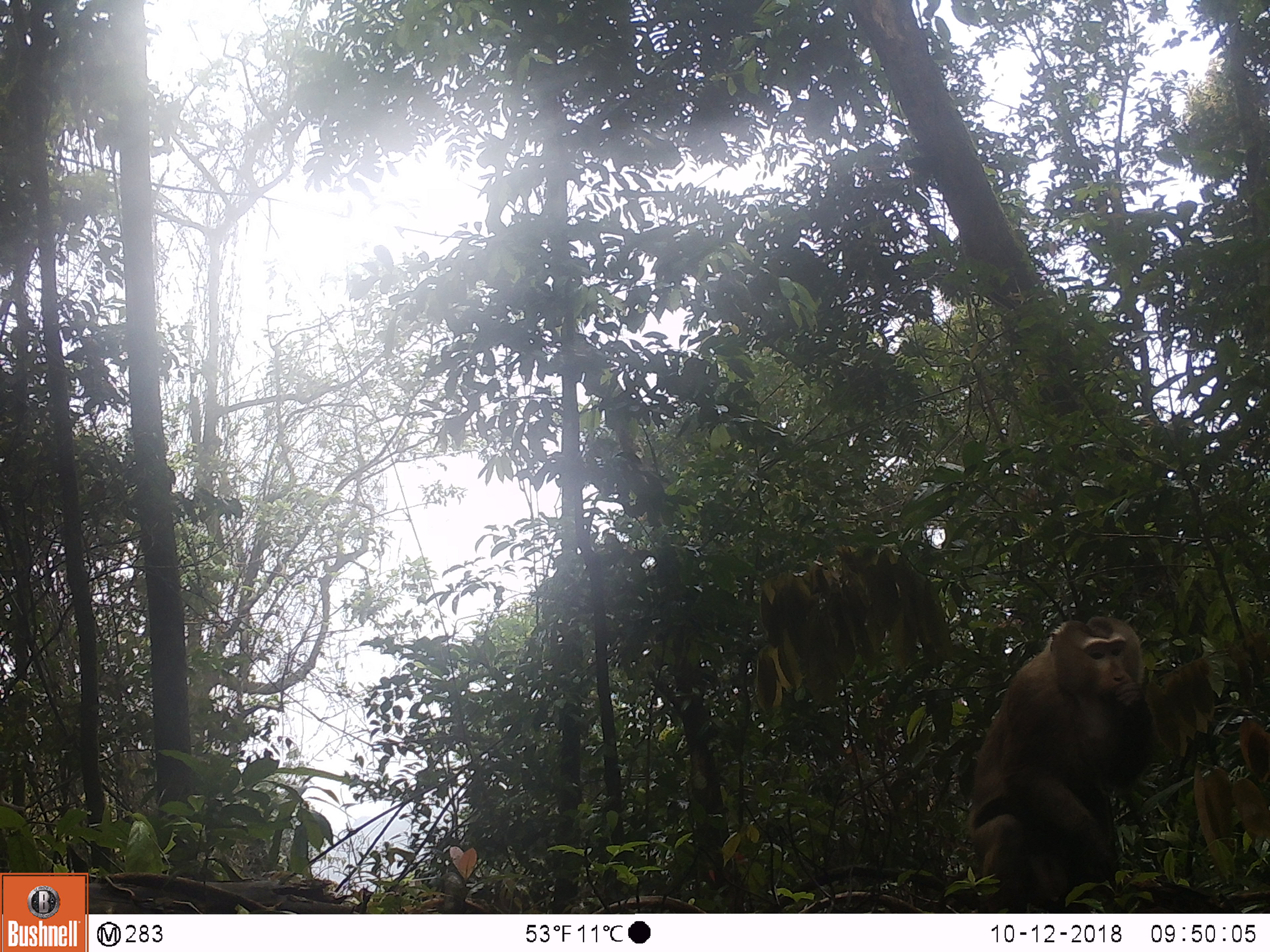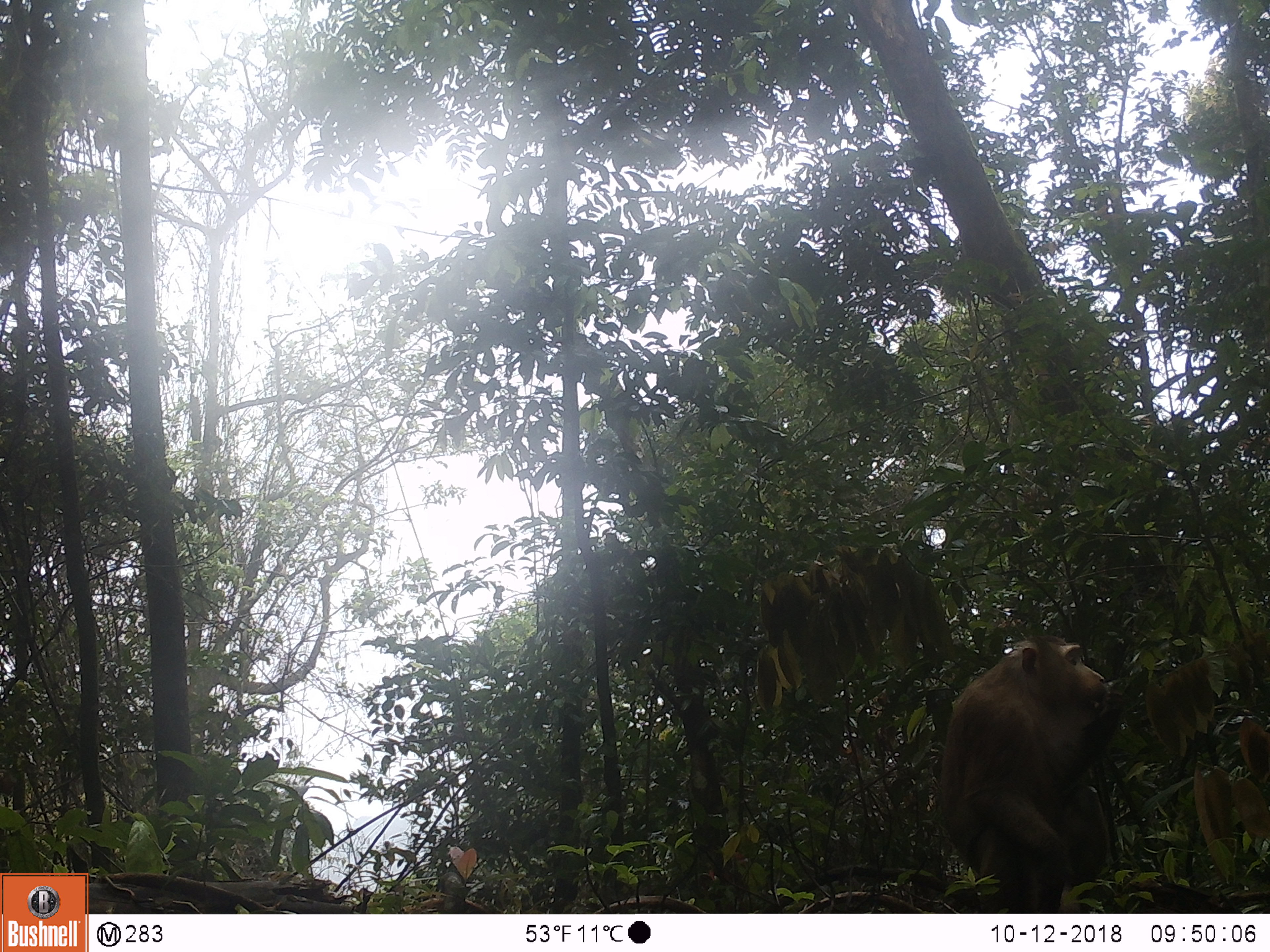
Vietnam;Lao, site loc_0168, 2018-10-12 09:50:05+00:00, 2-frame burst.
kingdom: Animalia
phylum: Chordata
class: Mammalia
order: Primates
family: Cercopithecidae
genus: Macaca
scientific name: Macaca nemestrina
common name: pig-tailed macaque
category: pig tailed macaque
Pig tailed macaque (pig-tailed macaque) (Macaca nemestrina). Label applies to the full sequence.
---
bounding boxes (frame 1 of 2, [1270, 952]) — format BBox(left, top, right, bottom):
pig tailed macaque: BBox(967, 616, 1153, 913)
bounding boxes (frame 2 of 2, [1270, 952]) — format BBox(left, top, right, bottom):
pig tailed macaque: BBox(938, 635, 1124, 913)